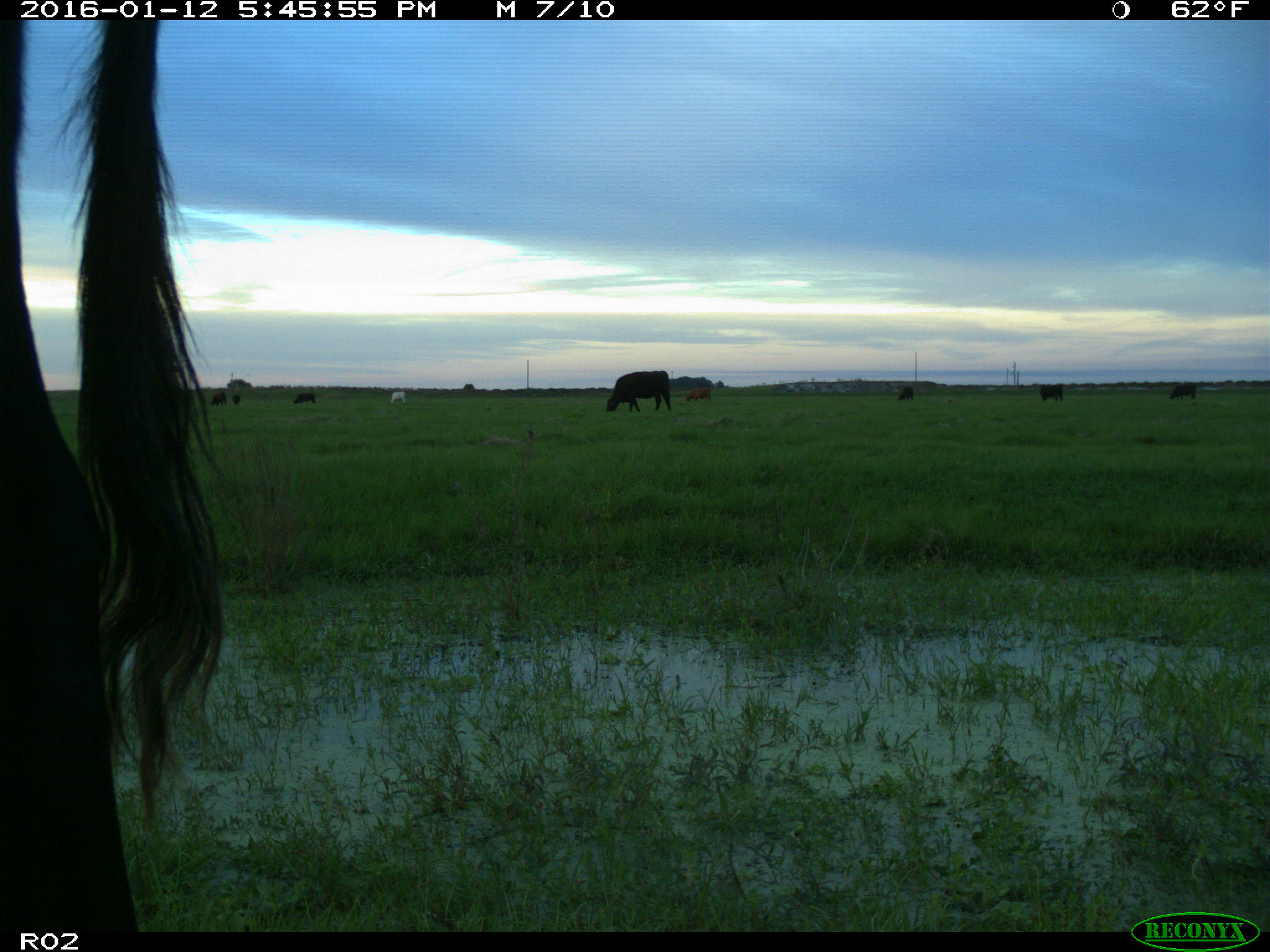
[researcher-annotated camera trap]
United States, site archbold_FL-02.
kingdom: Animalia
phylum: Chordata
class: Mammalia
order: Artiodactyla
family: Bovidae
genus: Bos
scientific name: Bos taurus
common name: domestic cow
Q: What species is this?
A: Bos taurus (domestic cow).